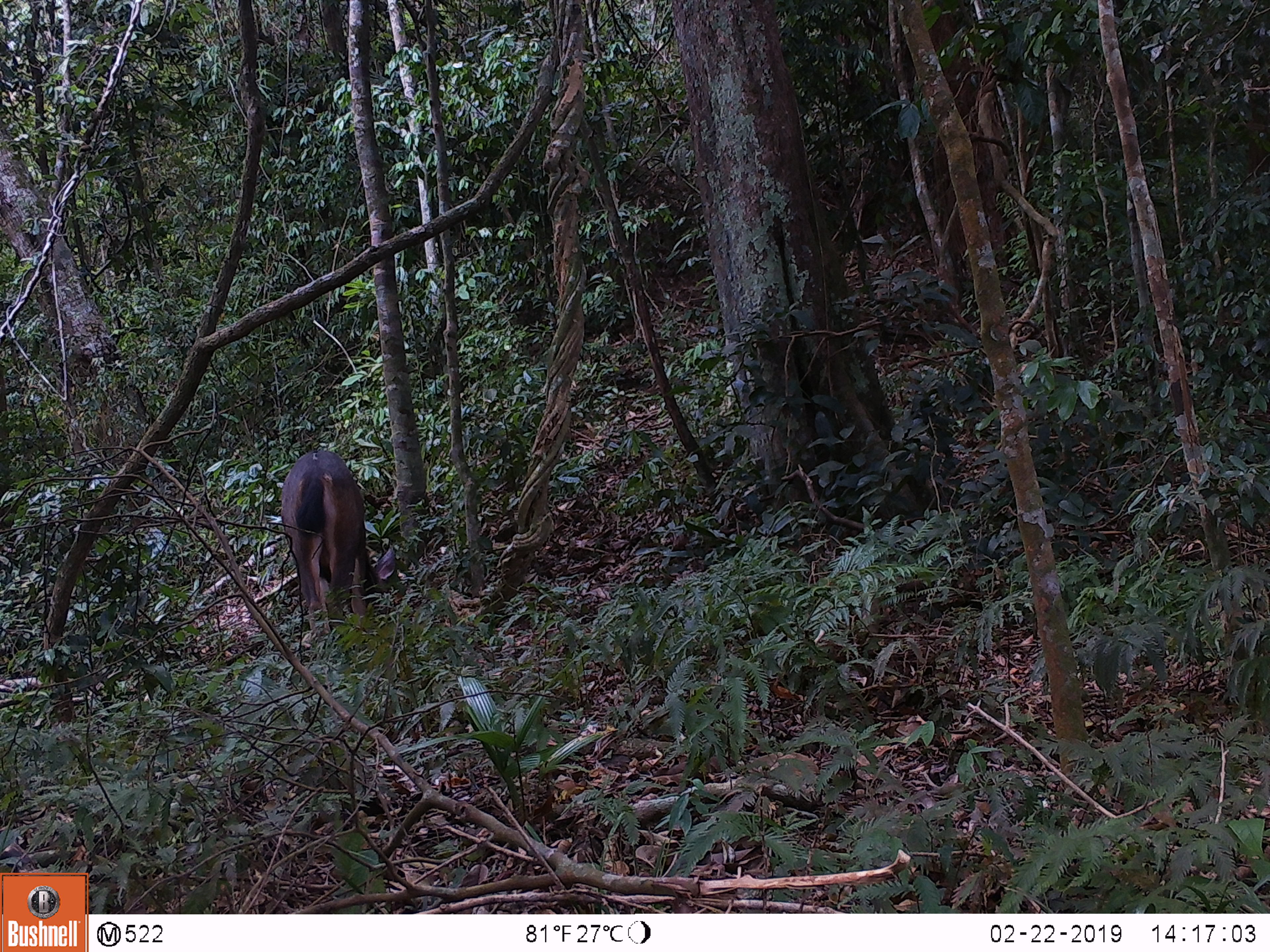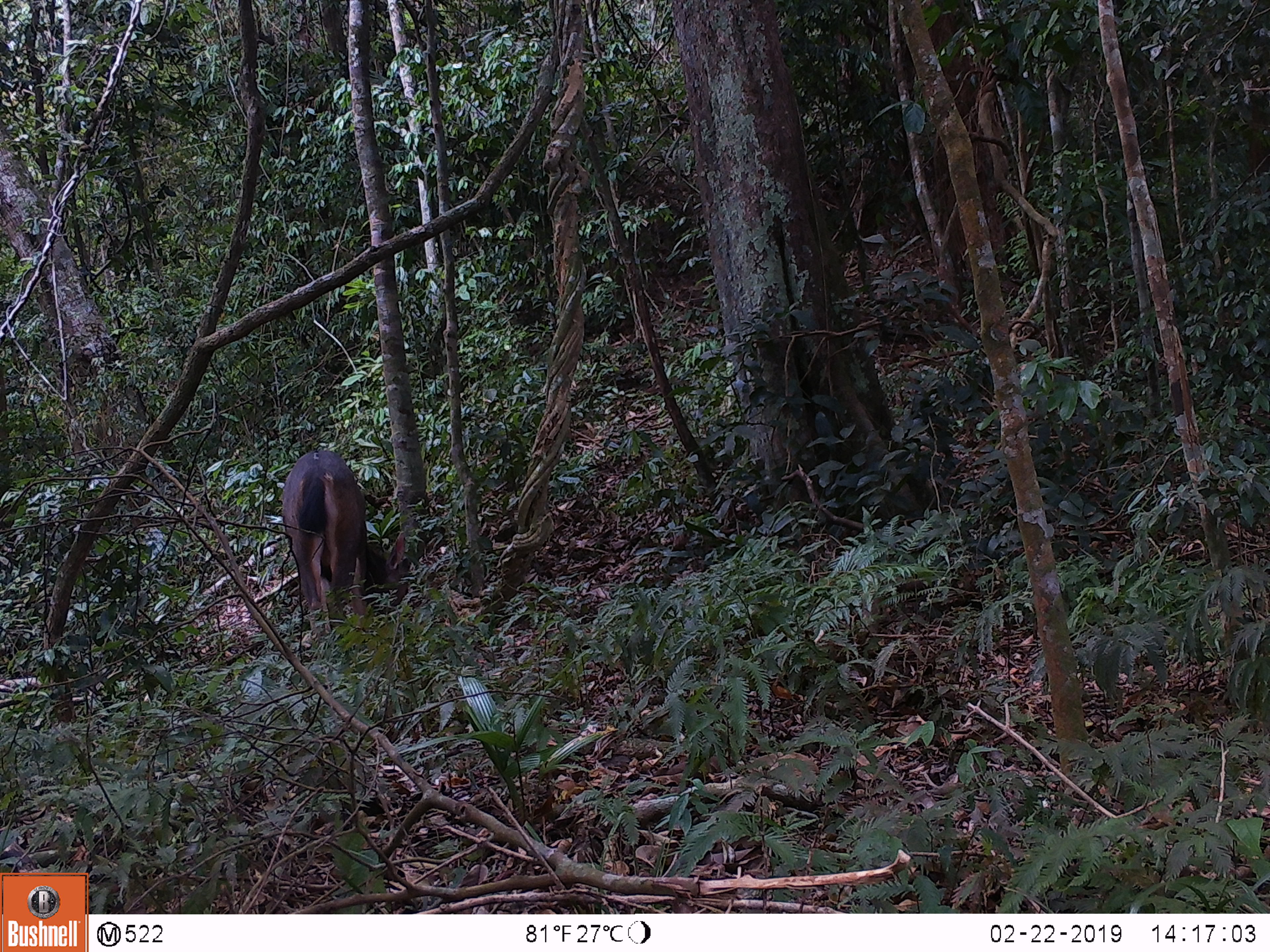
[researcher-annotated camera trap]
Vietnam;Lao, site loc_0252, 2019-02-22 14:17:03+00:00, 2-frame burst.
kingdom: Animalia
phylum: Chordata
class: Mammalia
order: Artiodactyla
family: Cervidae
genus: Rusa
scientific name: Rusa unicolor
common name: sambar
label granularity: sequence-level